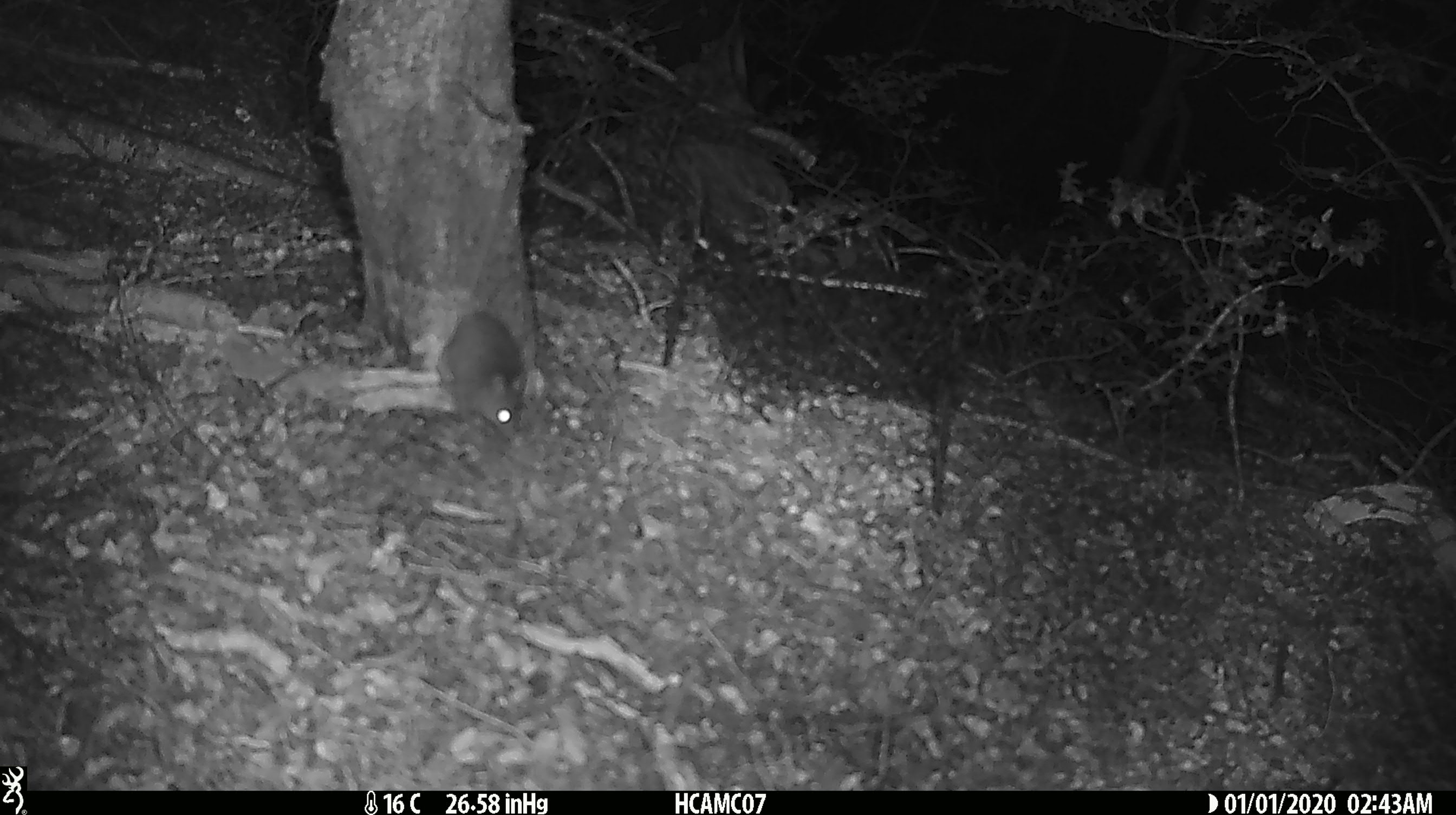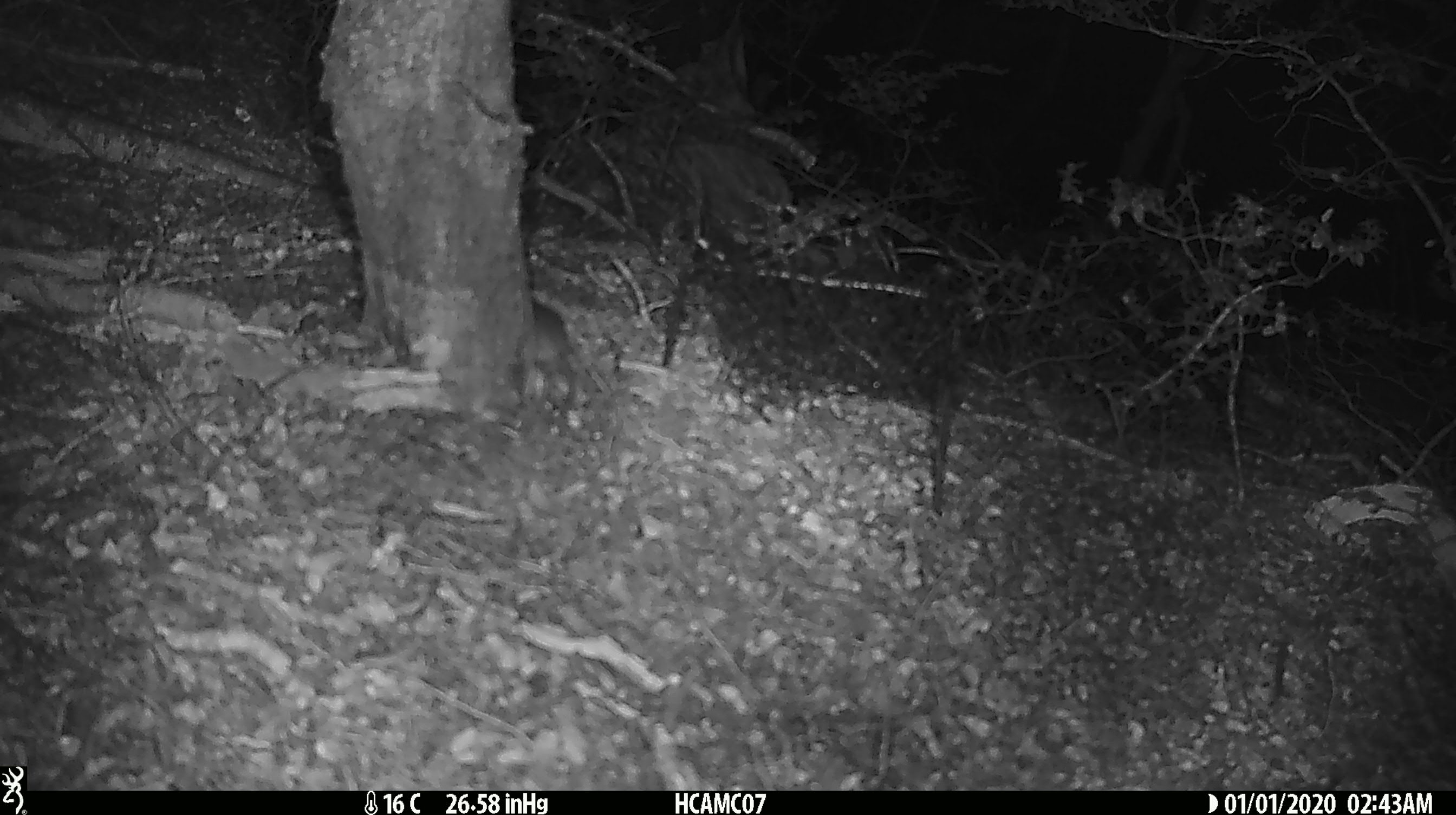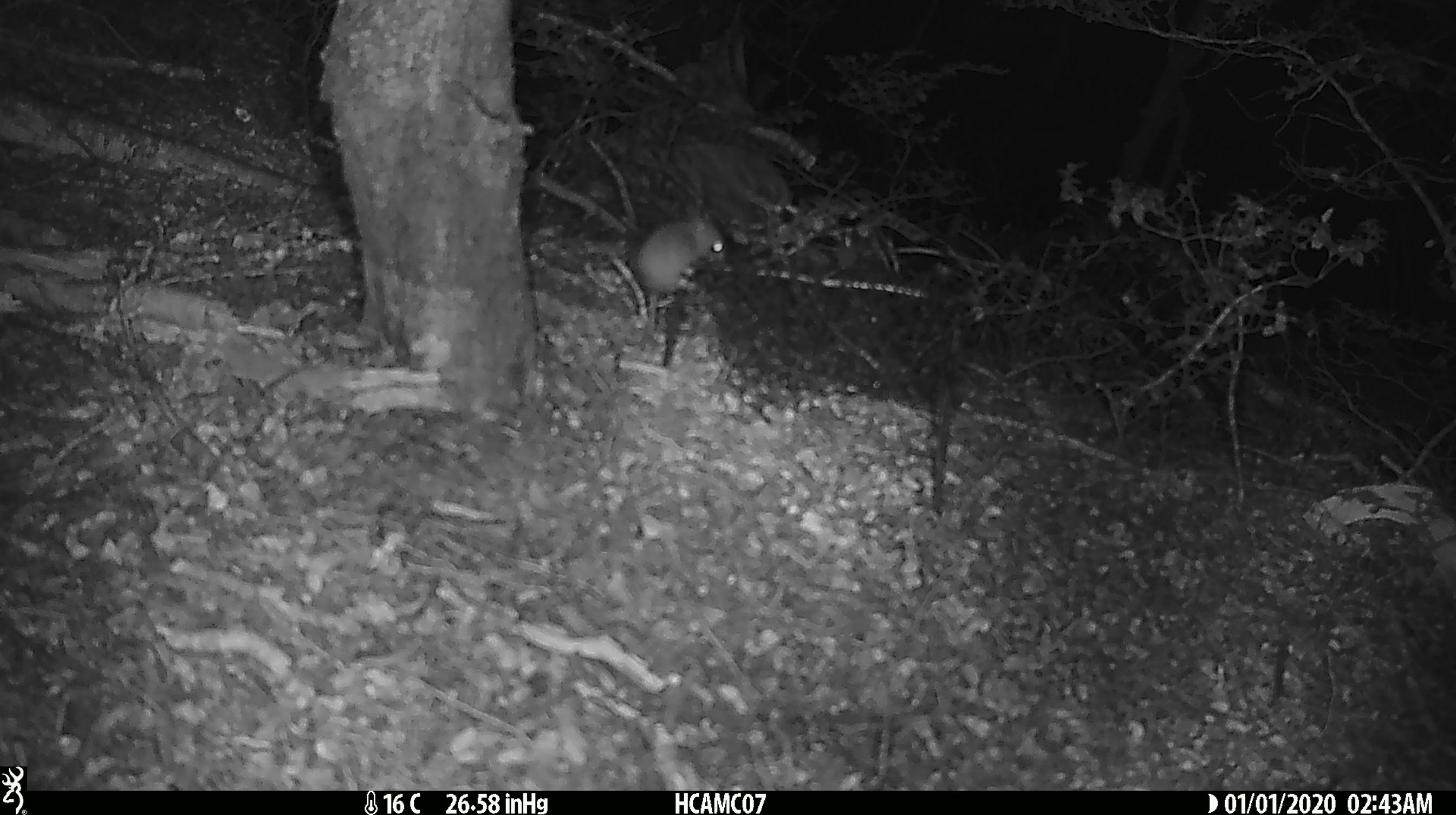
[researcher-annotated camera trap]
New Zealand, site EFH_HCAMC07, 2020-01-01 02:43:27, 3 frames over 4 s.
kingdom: Animalia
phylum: Chordata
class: Mammalia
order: Rodentia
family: Muridae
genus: Mus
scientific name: Mus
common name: mouse